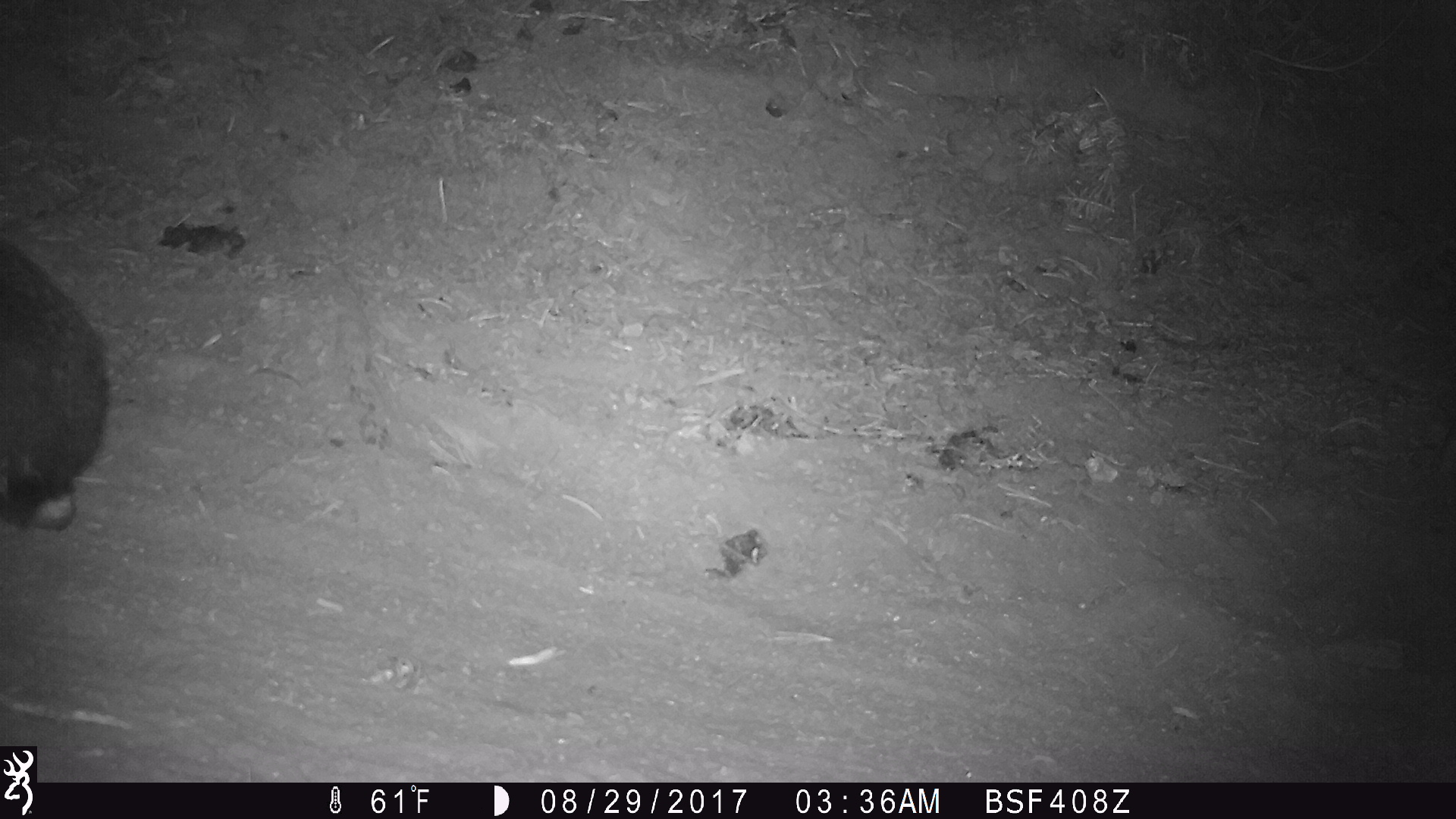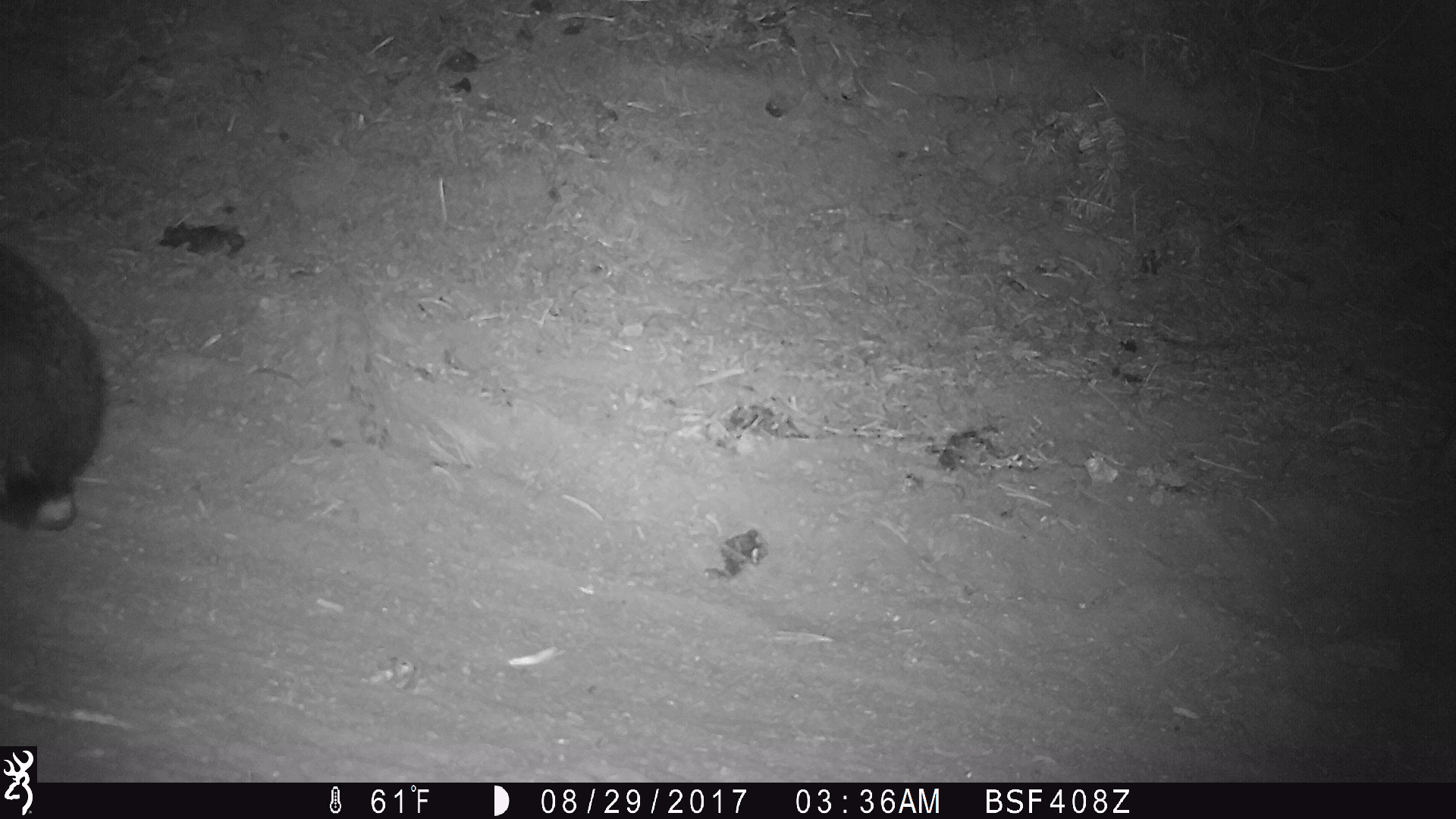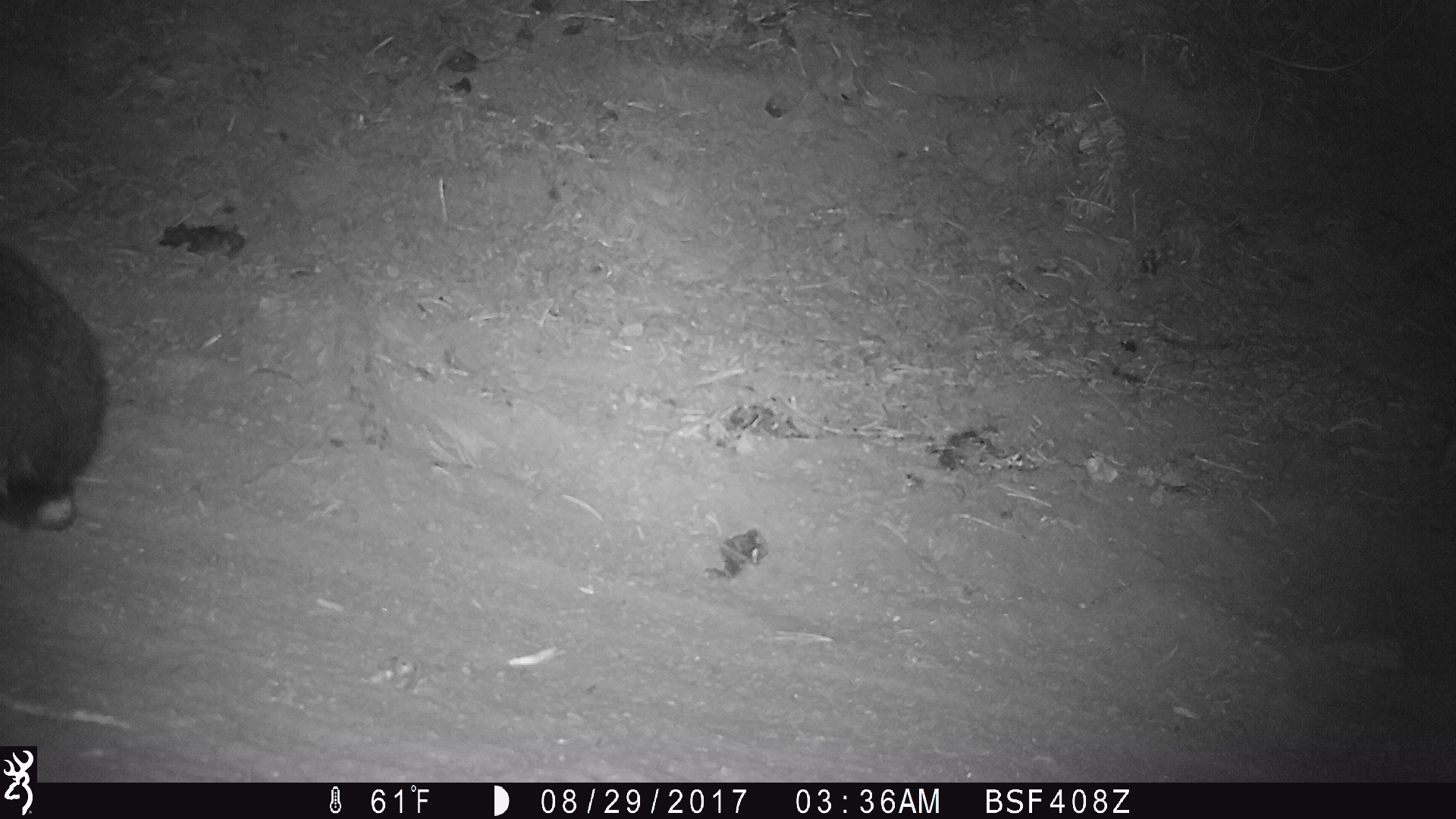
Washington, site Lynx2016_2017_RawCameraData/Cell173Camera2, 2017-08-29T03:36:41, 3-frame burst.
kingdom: Animalia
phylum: Chordata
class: Mammalia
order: Lagomorpha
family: Leporidae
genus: Lepus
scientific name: Lepus americanus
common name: snowshoe hare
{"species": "Lepus americanus (snowshoe hare)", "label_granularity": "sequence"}